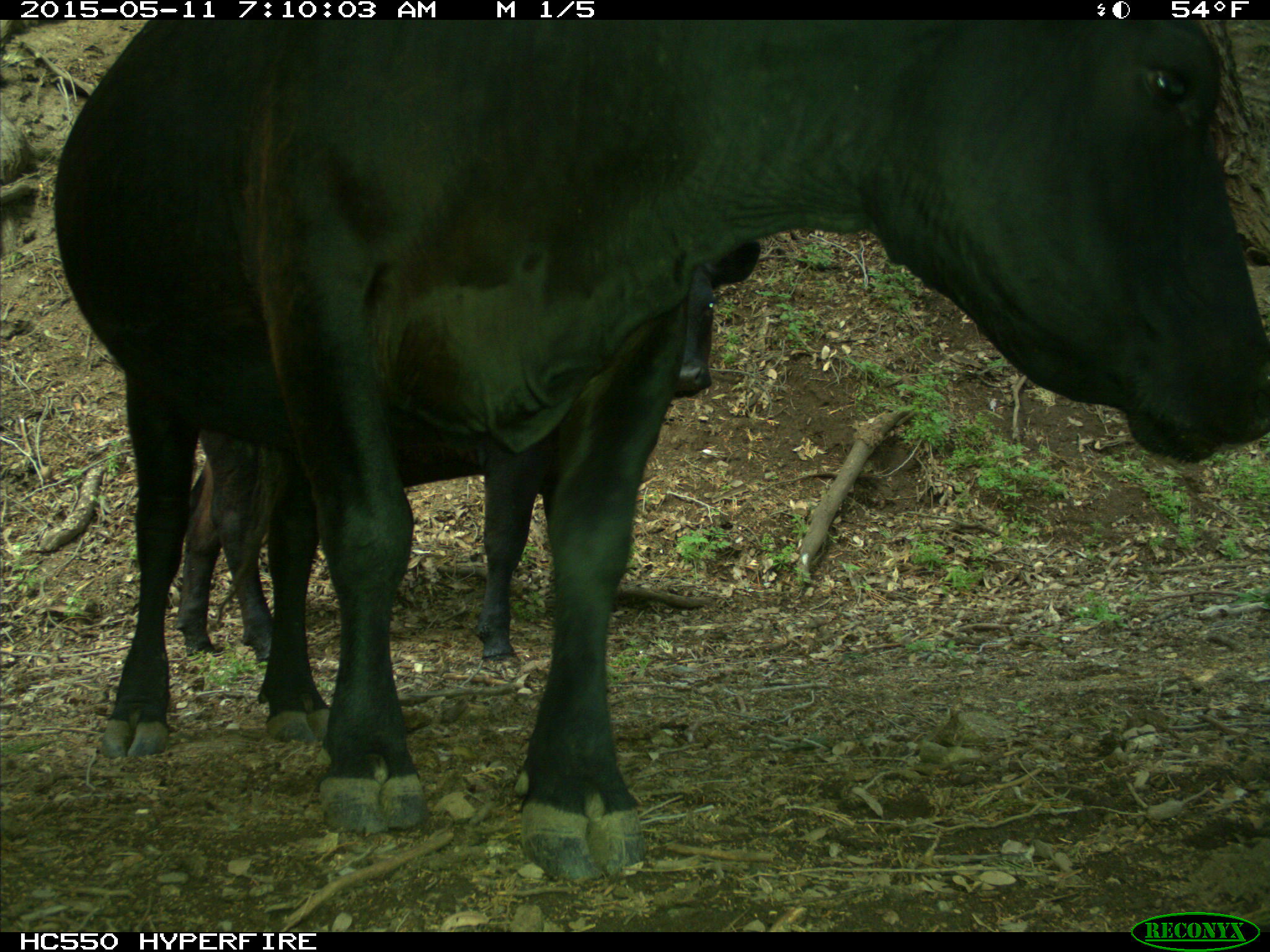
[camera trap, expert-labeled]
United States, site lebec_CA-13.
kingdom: Animalia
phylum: Chordata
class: Mammalia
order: Artiodactyla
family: Bovidae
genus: Bos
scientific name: Bos taurus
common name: domestic cow